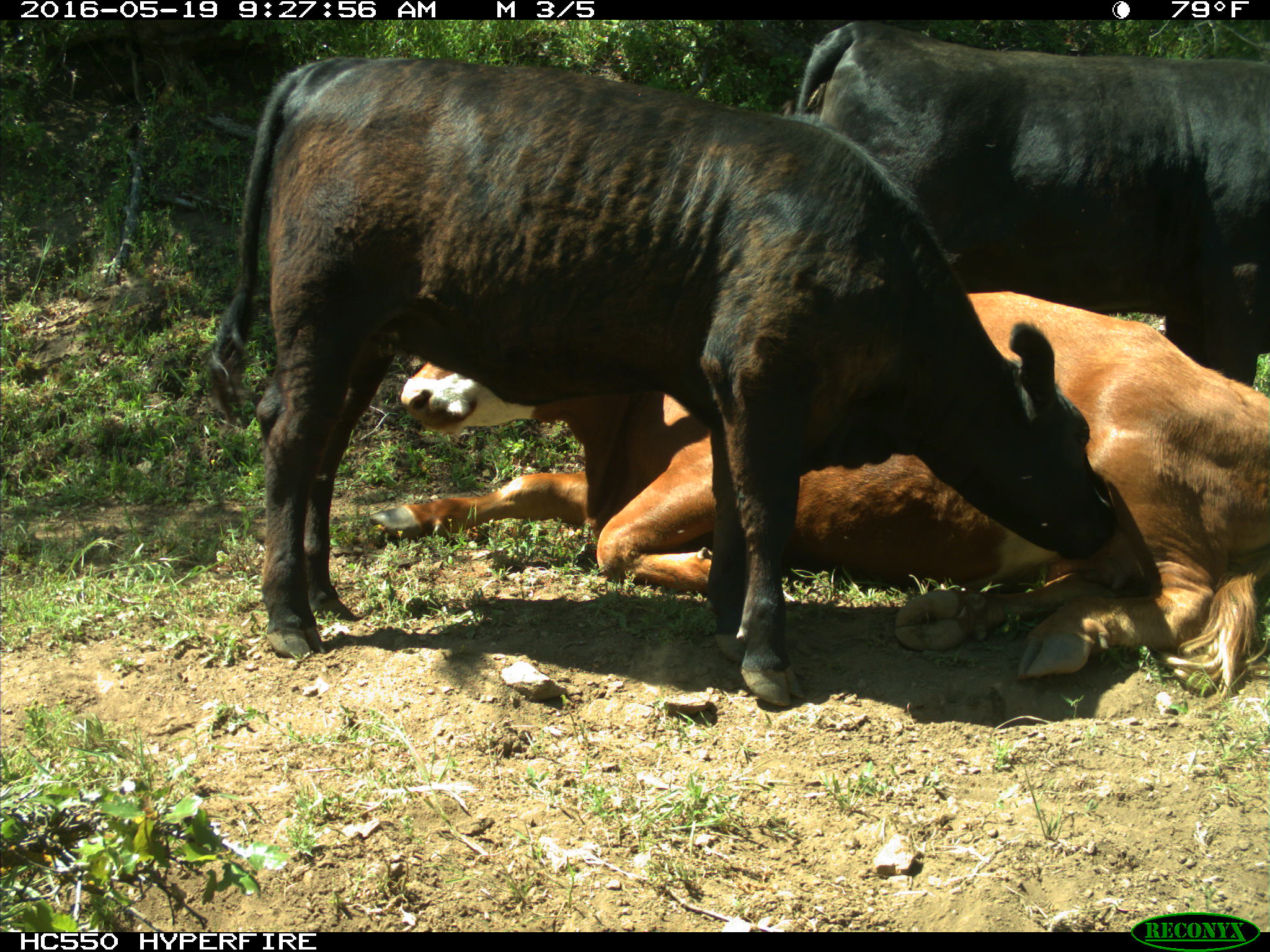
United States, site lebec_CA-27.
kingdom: Animalia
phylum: Chordata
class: Mammalia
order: Artiodactyla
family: Bovidae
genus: Bos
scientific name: Bos taurus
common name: domestic cow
Bos taurus (domestic cow).